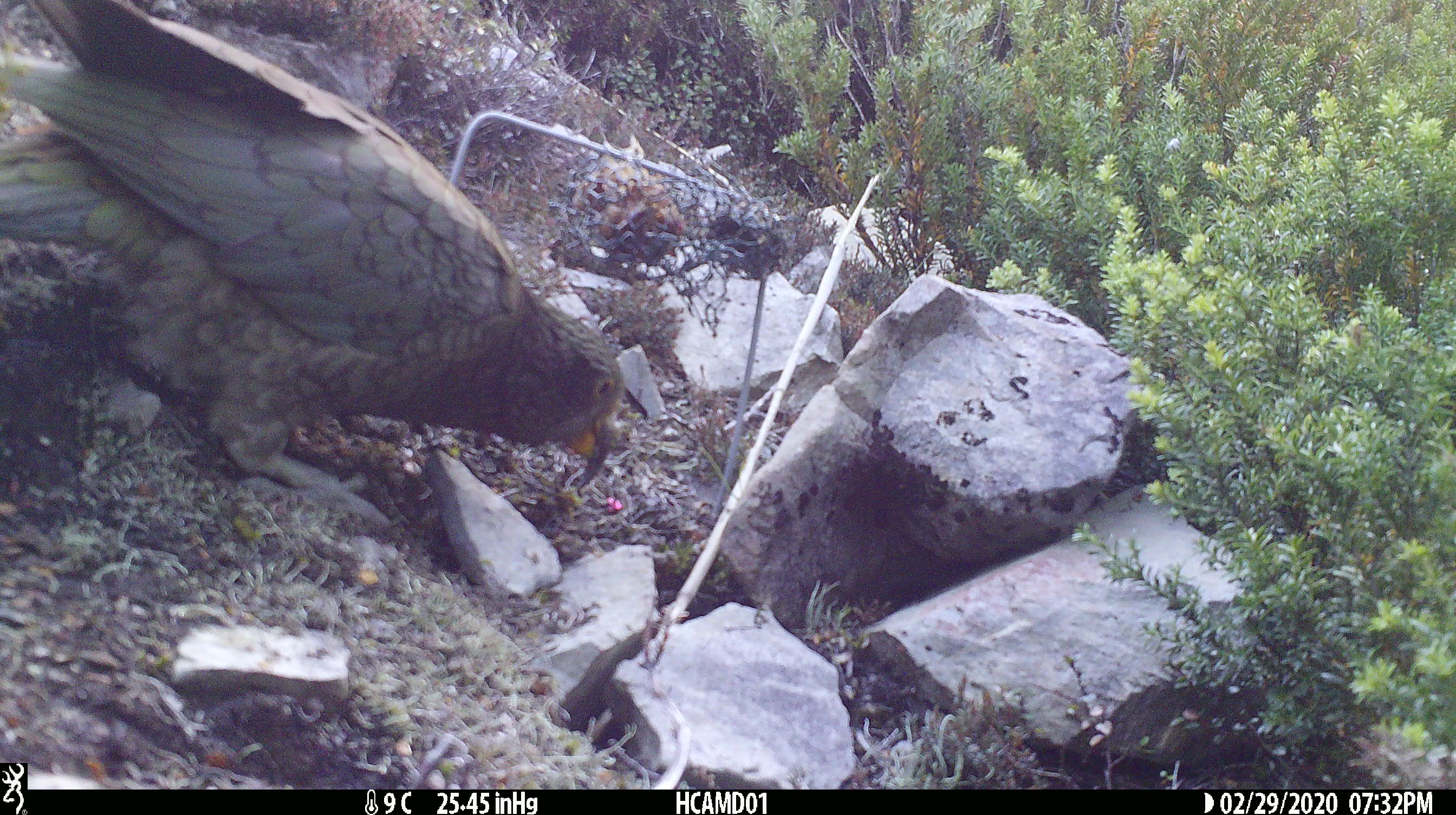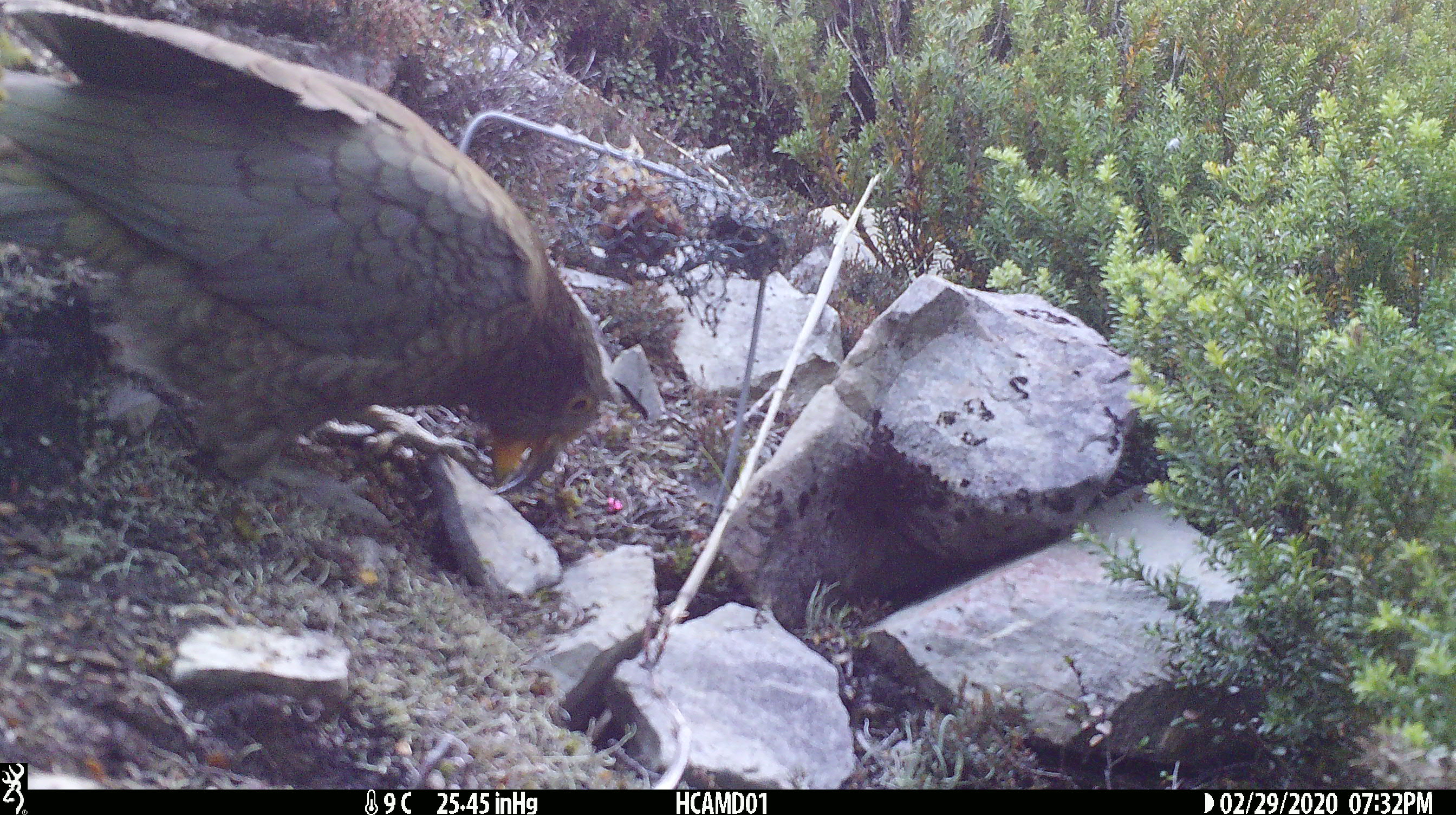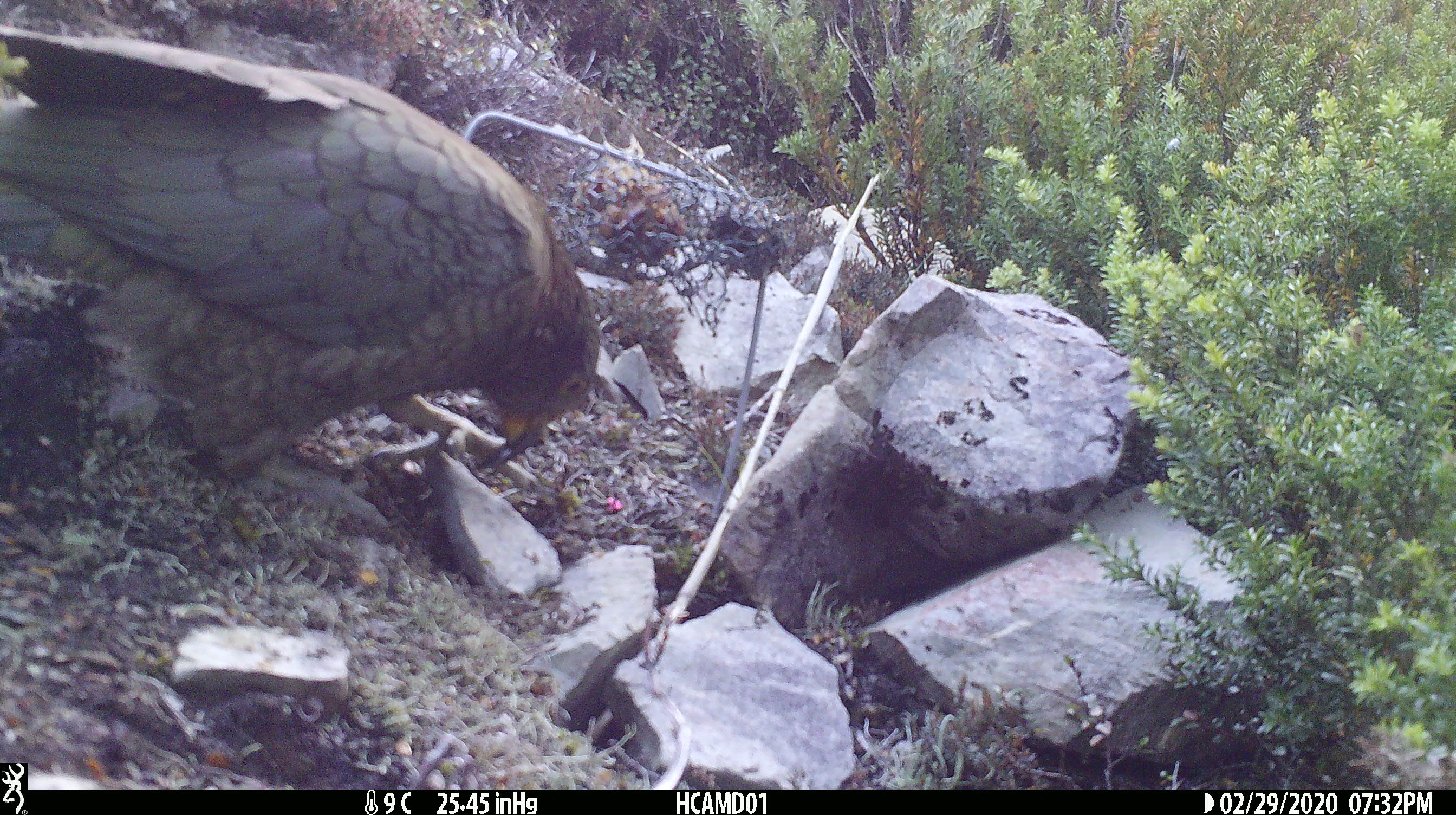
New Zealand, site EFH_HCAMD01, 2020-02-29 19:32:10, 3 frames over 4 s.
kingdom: Animalia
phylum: Chordata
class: Aves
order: Psittaciformes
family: Strigopidae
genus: Nestor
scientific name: Nestor notabilis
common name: kea